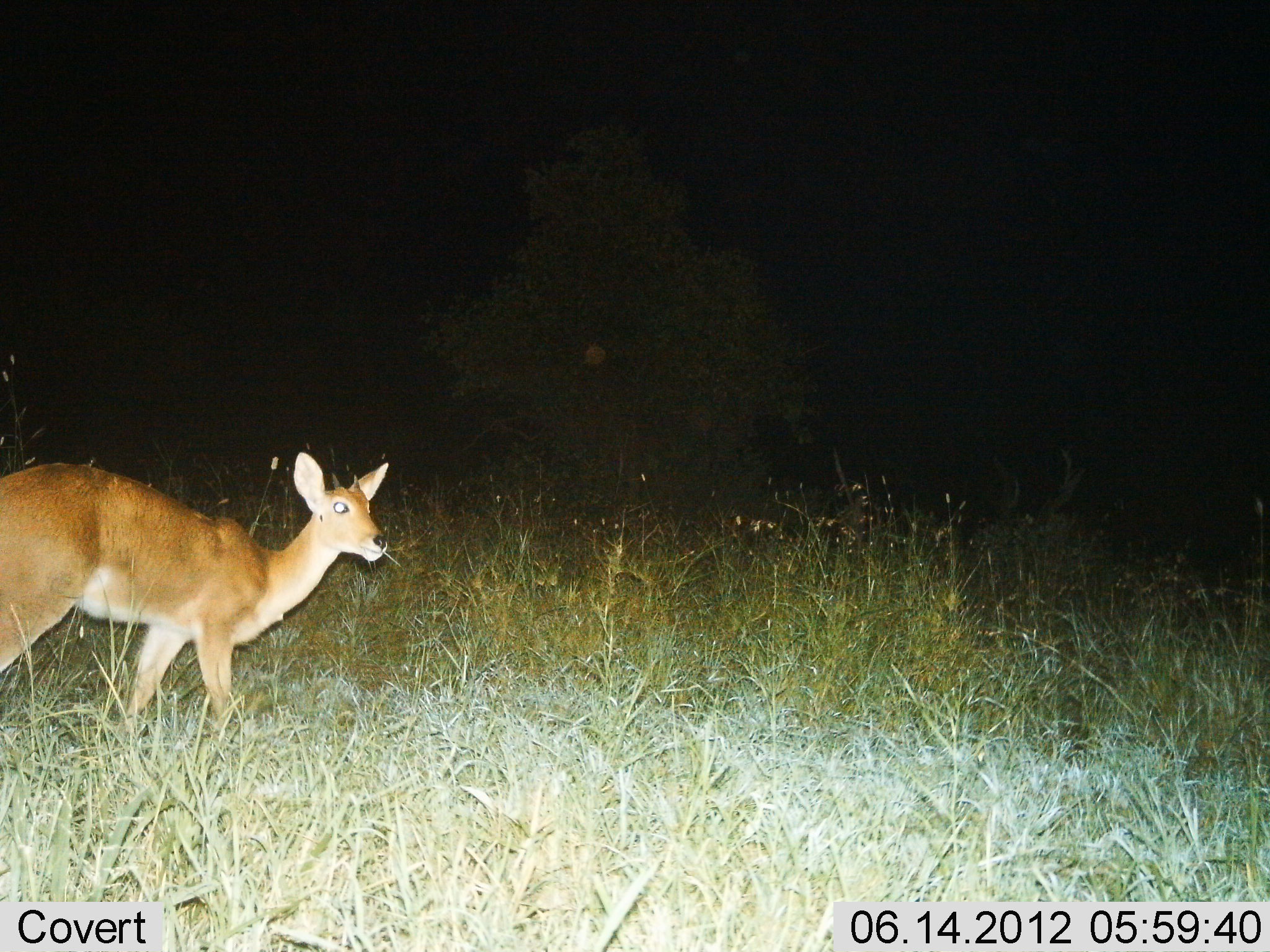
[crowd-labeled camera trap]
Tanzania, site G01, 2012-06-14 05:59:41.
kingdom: Animalia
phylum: Chordata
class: Mammalia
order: Artiodactyla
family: Bovidae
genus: Redunca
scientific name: Redunca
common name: reedbuck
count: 1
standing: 55%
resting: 0%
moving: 55%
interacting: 0%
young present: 0%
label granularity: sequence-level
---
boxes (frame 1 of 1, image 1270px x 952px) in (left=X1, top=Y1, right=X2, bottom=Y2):
animal: (left=0, top=452, right=390, bottom=762)